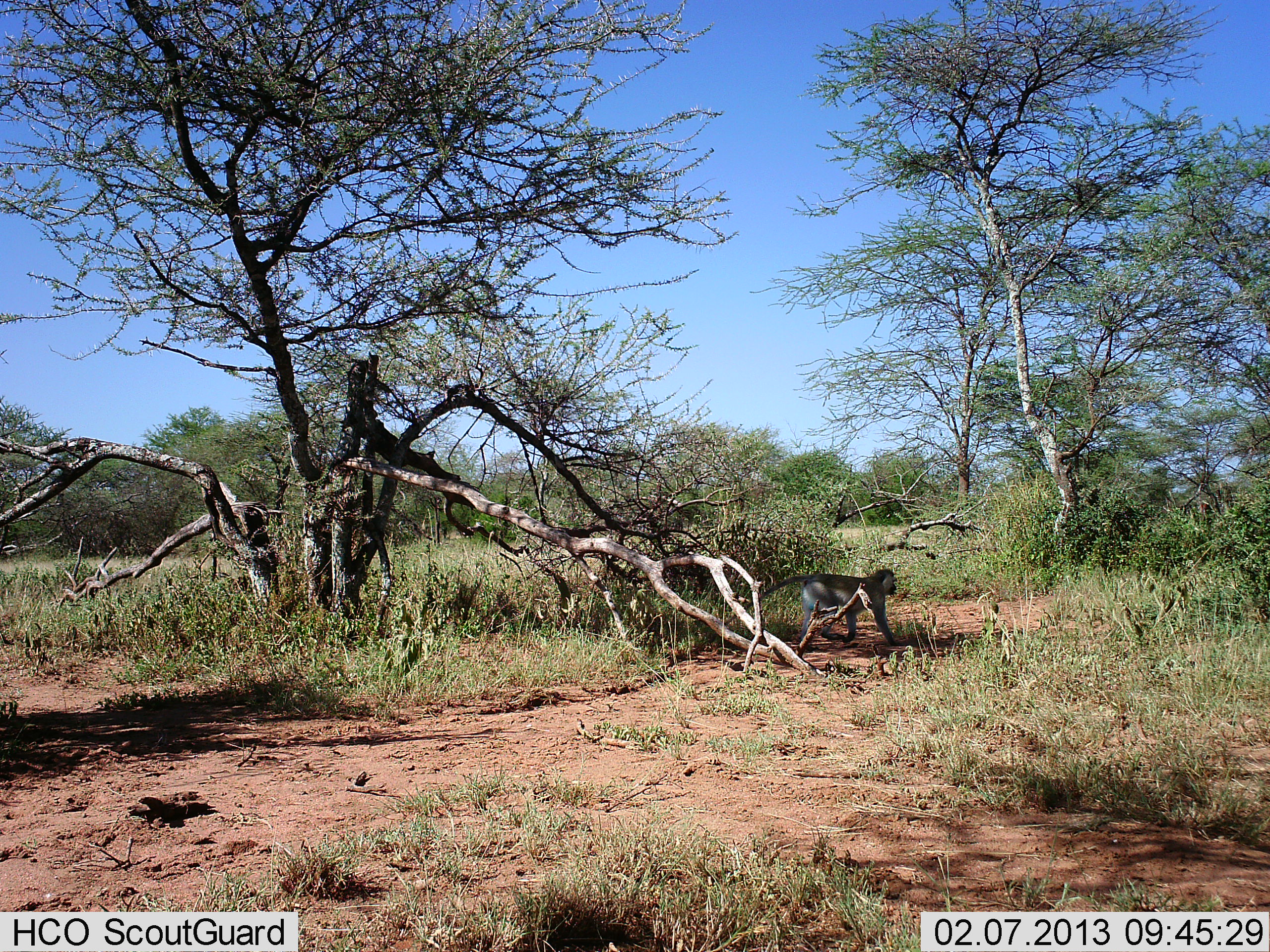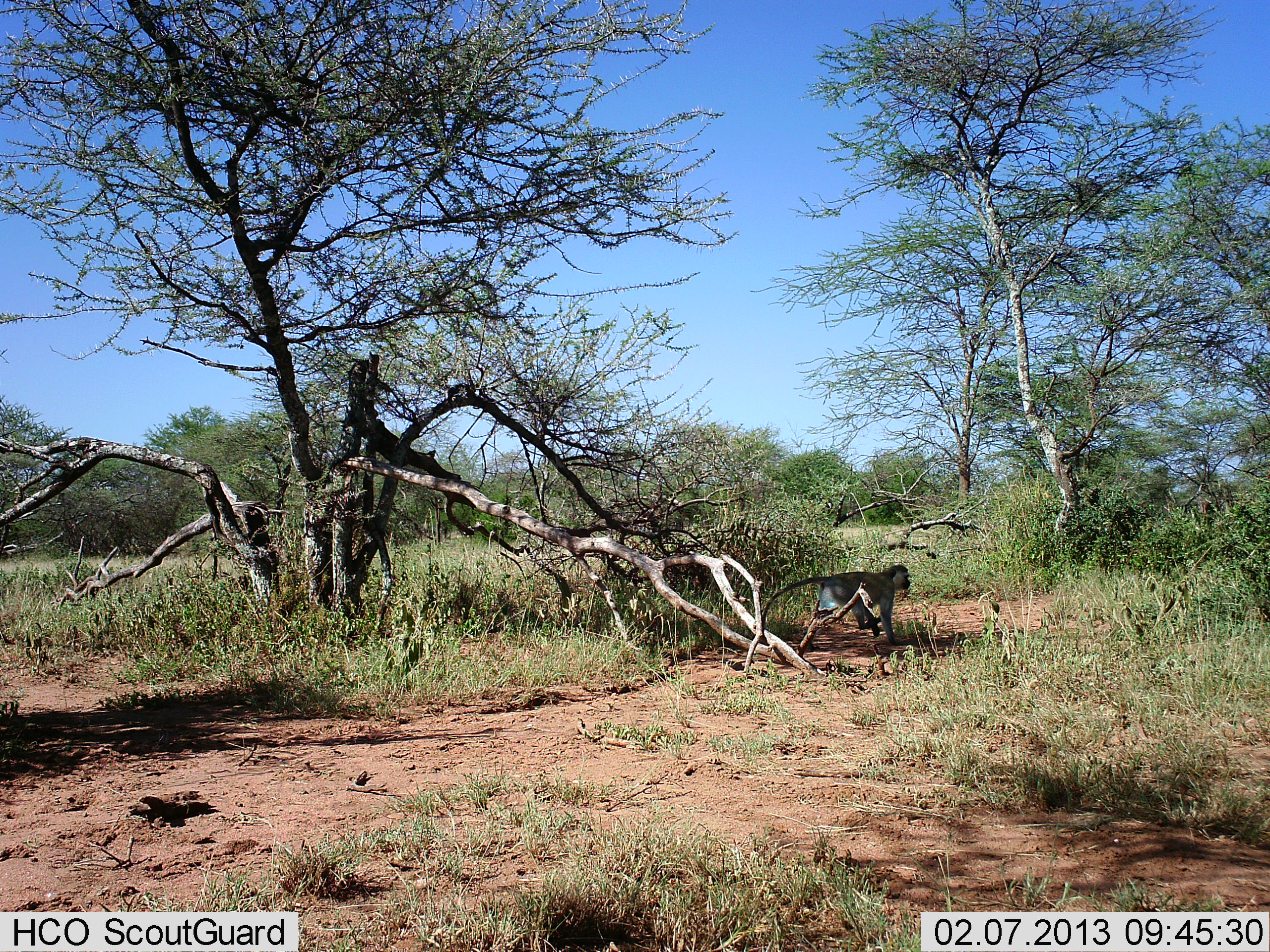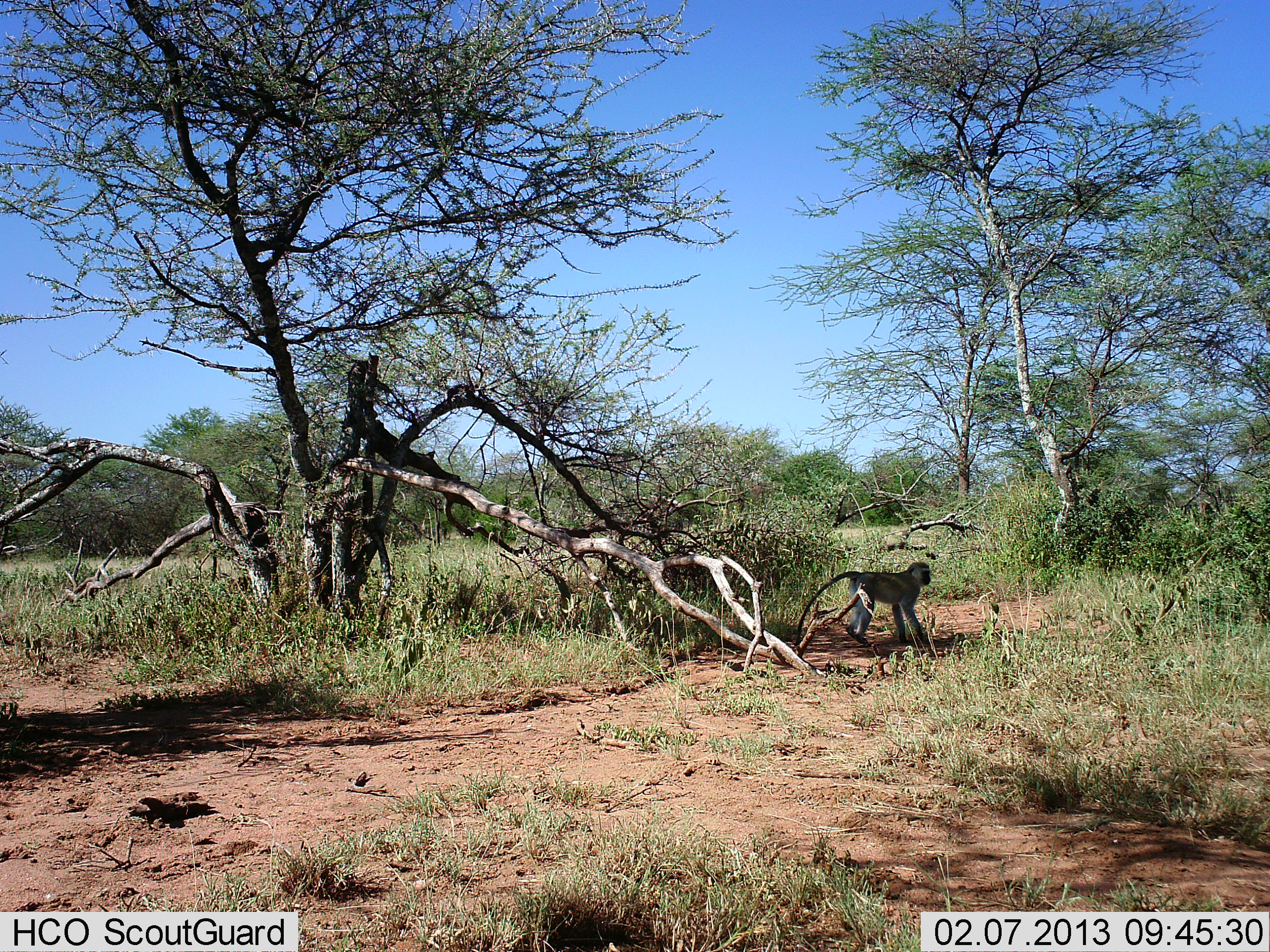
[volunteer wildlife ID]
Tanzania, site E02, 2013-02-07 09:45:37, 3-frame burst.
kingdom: Animalia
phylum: Chordata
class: Mammalia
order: Primates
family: Cercopithecidae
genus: Chlorocebus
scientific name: Chlorocebus pygerythrus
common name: vervet monkey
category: monkeyvervet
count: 1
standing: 14%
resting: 0%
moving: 100%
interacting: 0%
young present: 0%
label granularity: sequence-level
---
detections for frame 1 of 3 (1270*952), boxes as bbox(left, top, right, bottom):
animal: bbox(717, 567, 903, 657)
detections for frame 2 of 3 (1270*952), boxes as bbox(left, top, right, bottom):
animal: bbox(758, 564, 913, 650)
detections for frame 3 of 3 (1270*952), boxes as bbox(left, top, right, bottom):
animal: bbox(793, 560, 933, 652)